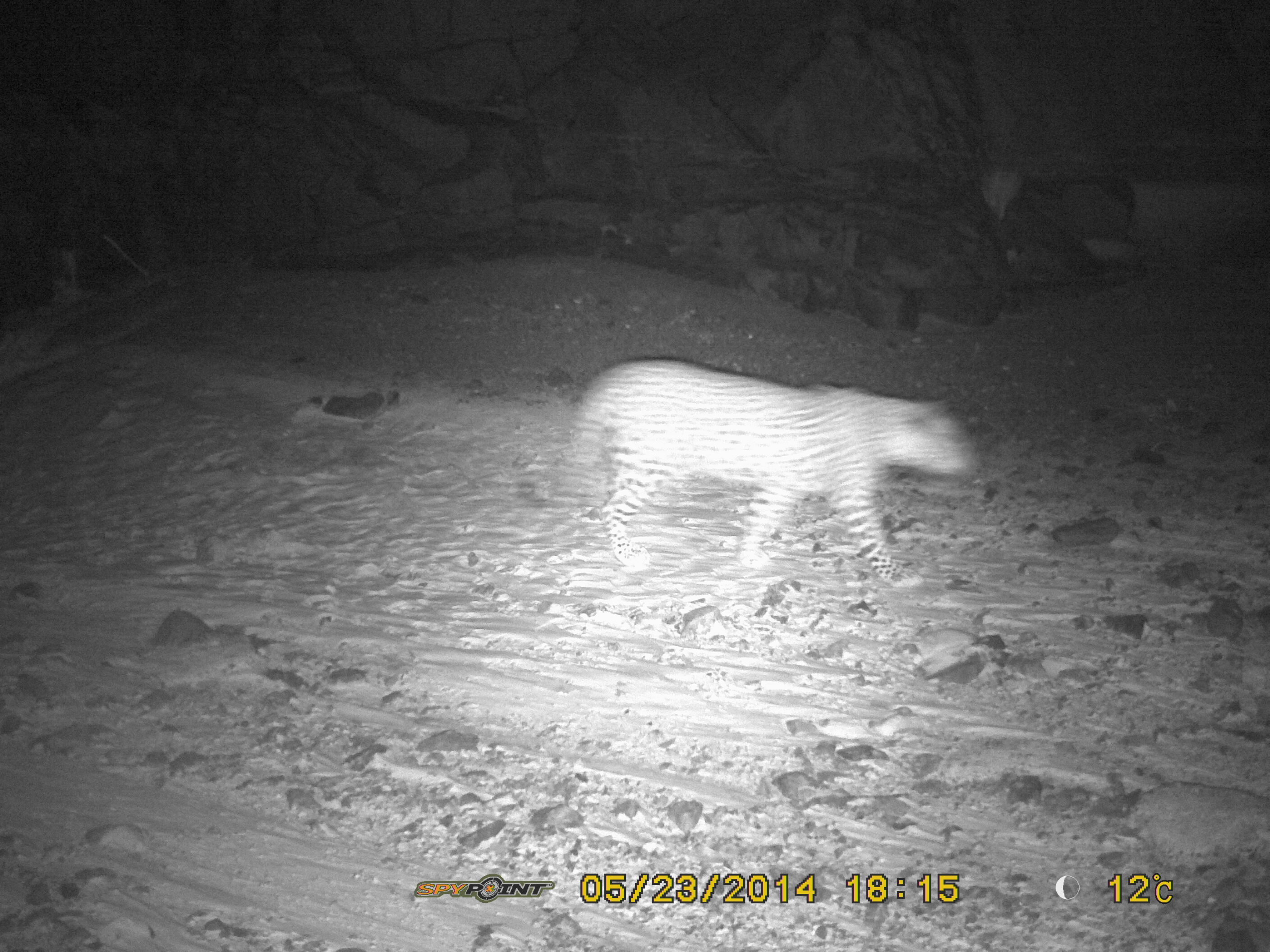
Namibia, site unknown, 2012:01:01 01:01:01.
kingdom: Animalia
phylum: Chordata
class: Mammalia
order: Carnivora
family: Felidae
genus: Panthera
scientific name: Panthera pardus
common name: leopard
Panthera pardus (leopard).